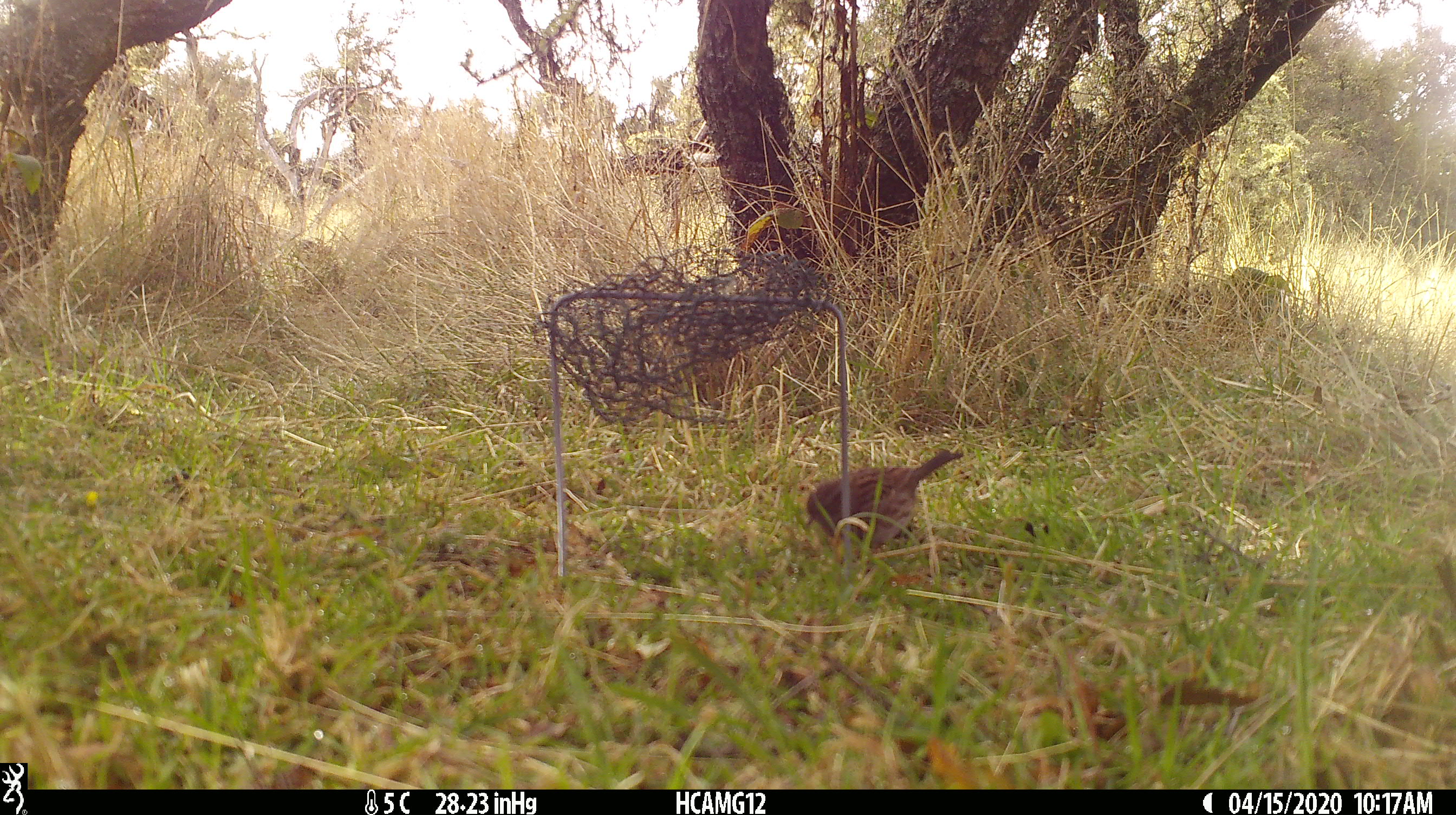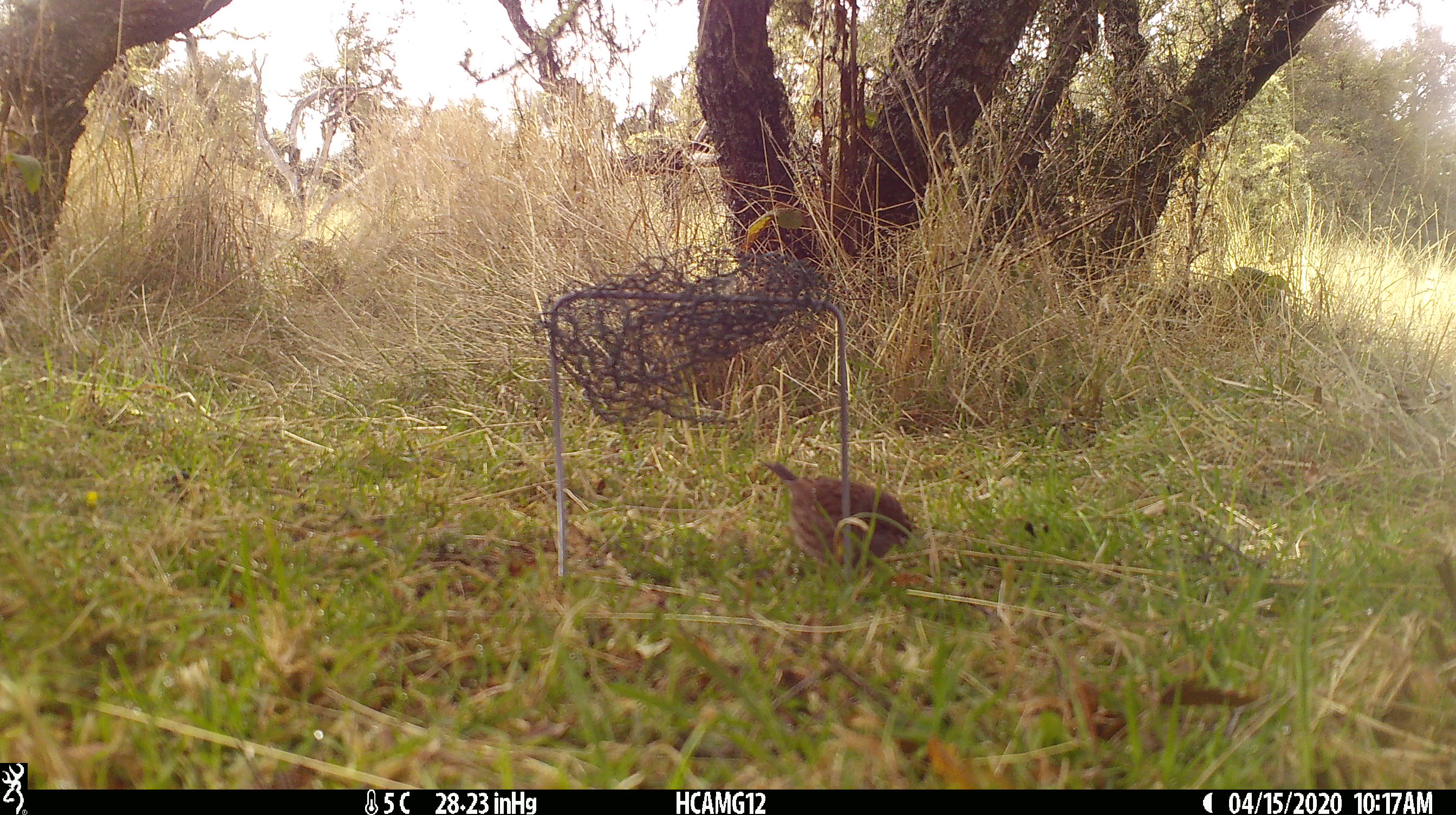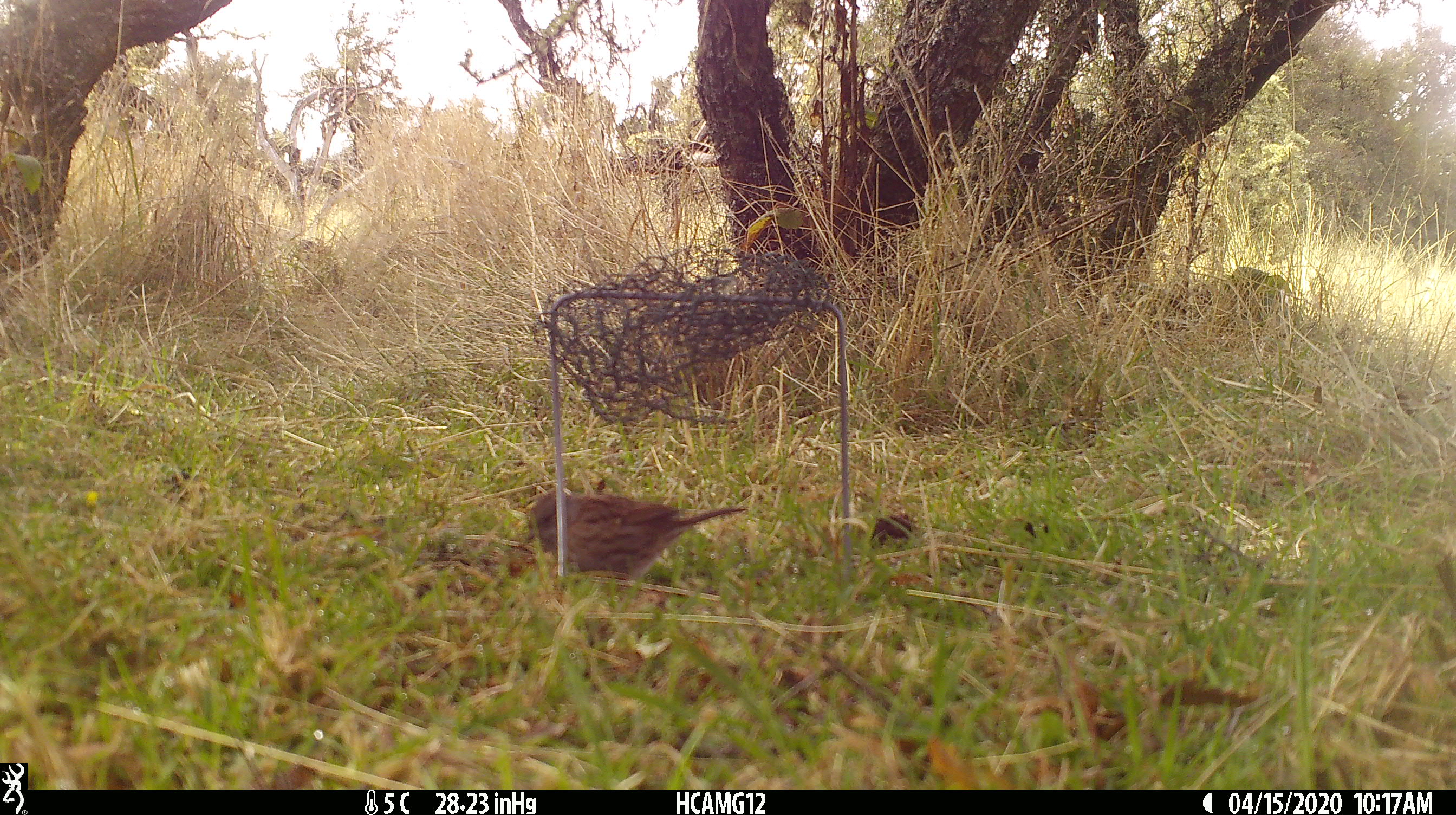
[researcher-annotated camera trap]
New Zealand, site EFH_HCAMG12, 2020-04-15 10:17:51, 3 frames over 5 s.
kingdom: Animalia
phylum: Chordata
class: Aves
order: Passeriformes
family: Prunellidae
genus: Prunella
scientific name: Prunella modularis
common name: dunnock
Dunnock (Prunella modularis).